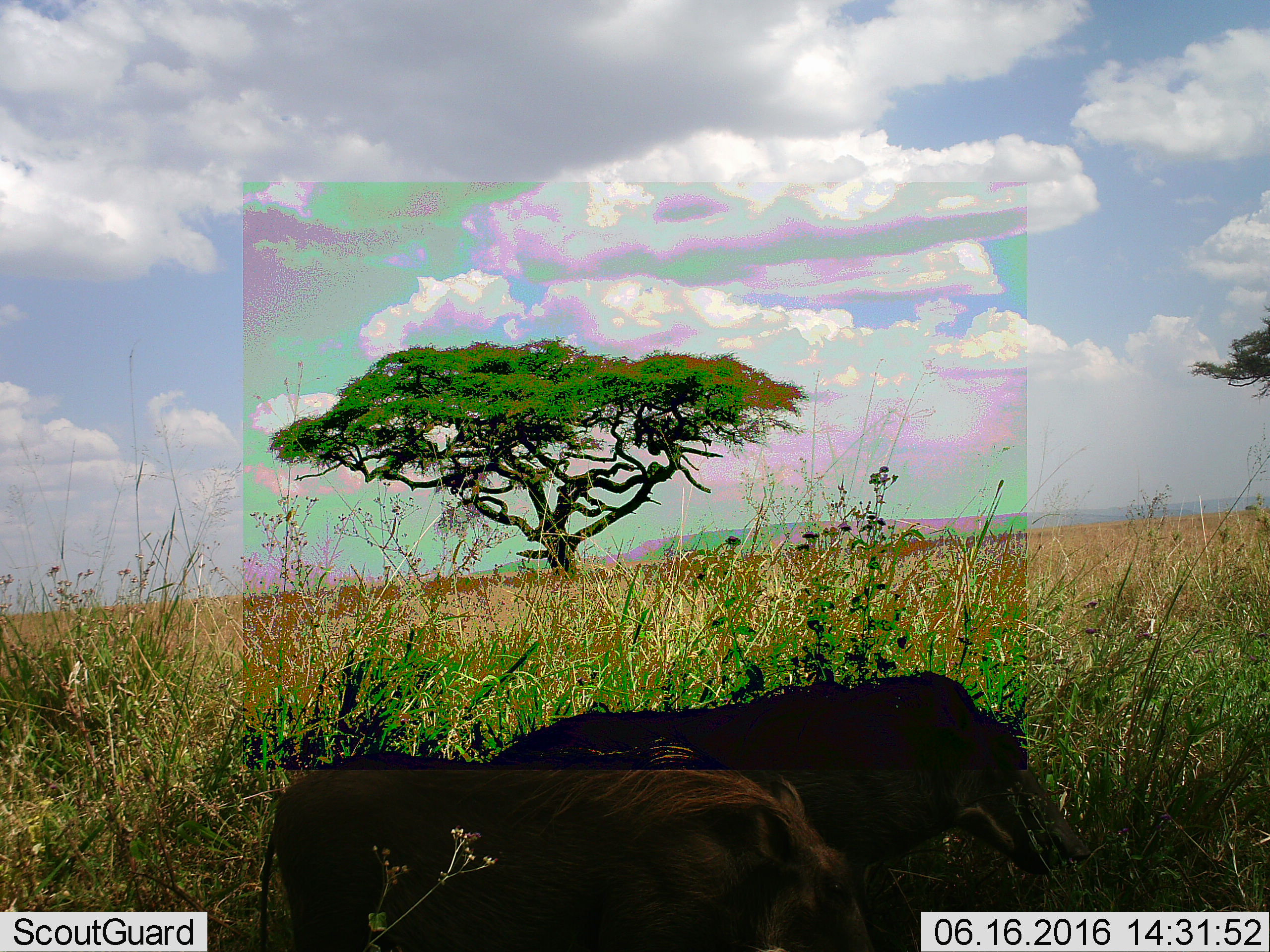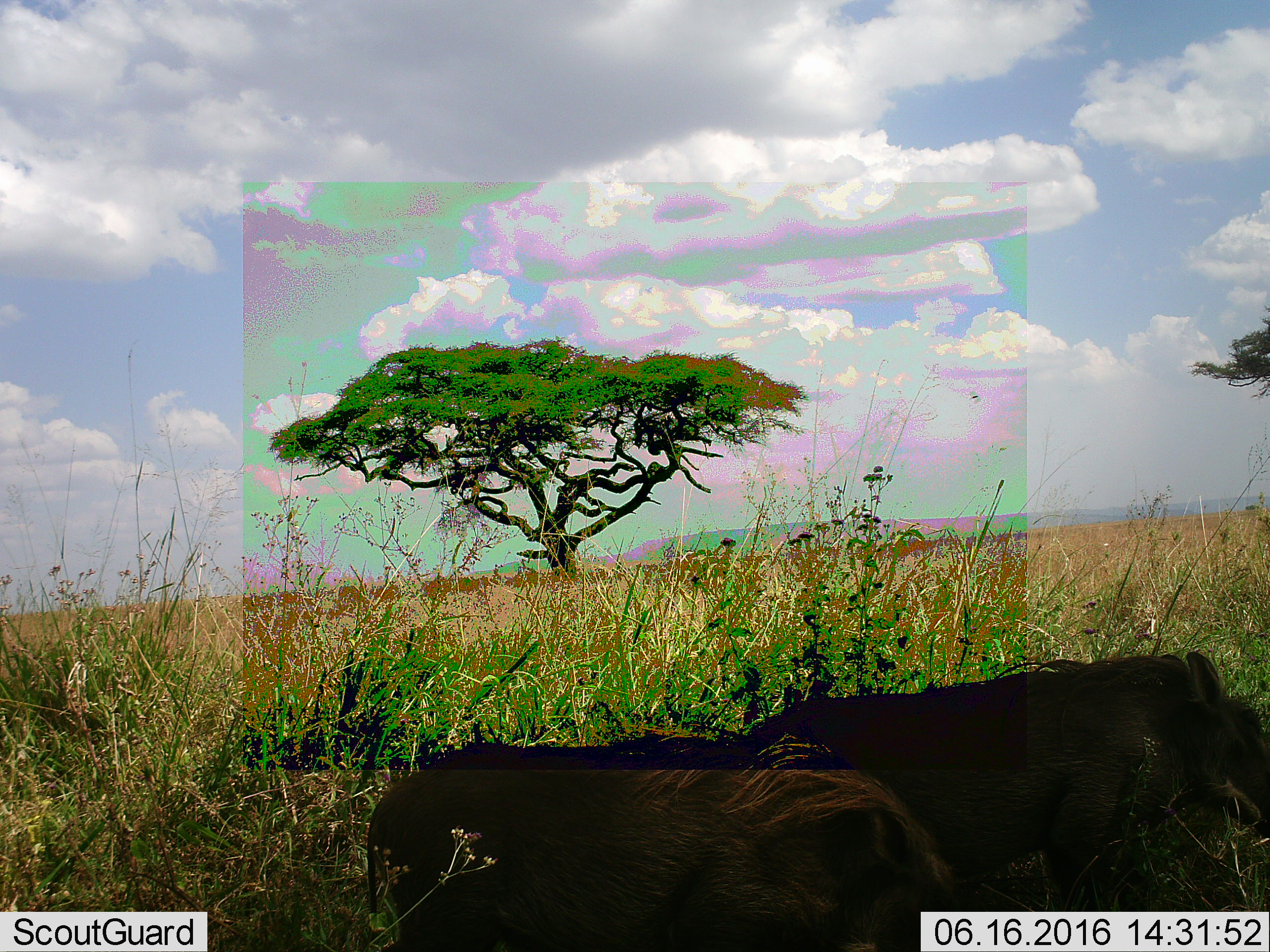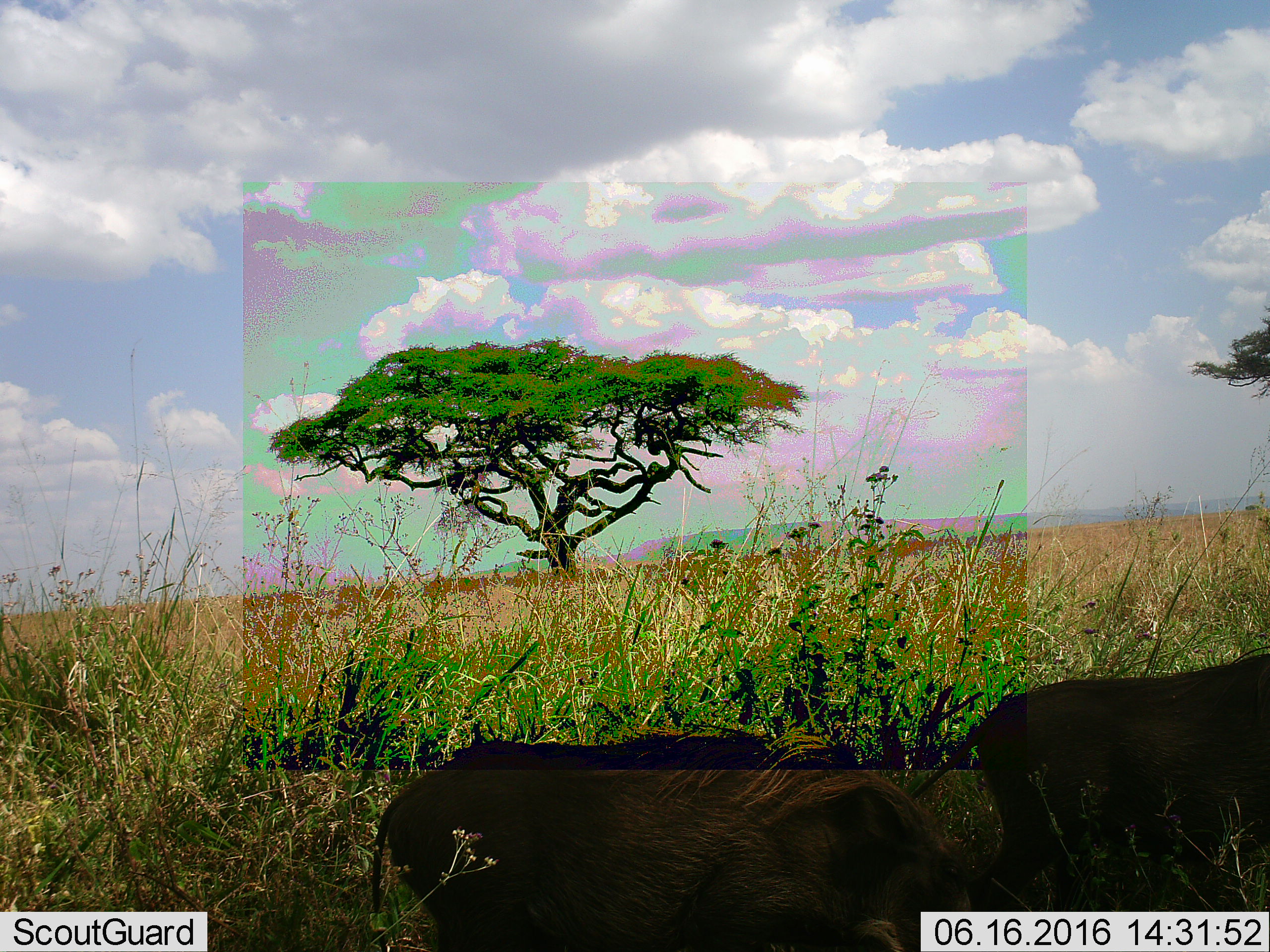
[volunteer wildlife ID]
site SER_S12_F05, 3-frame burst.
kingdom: Animalia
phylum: Chordata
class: Mammalia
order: Artiodactyla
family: Suidae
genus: Phacochoerus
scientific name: Phacochoerus africanus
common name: warthog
Warthog (Phacochoerus africanus), count 2. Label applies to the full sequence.